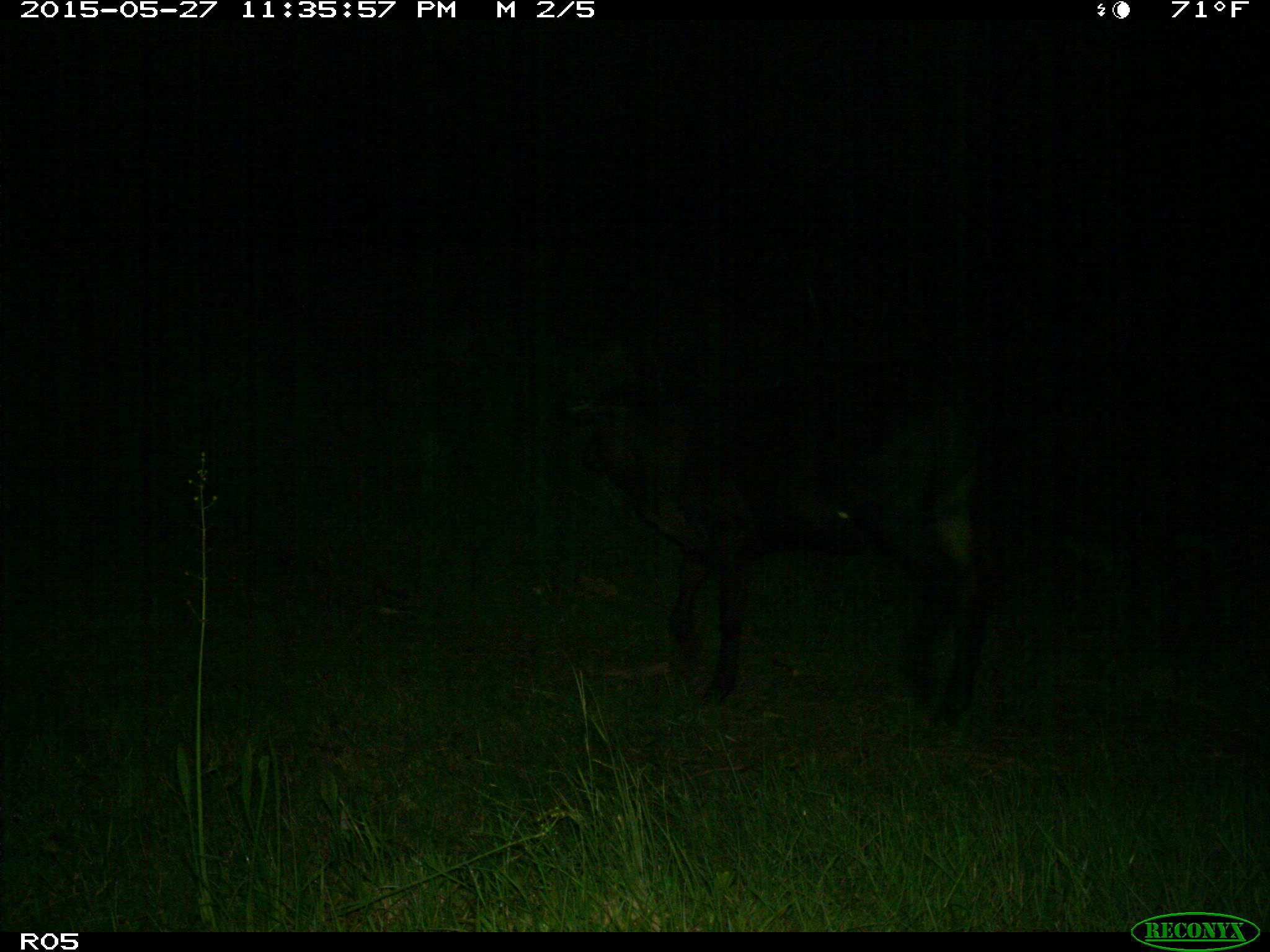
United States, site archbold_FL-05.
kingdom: Animalia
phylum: Chordata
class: Mammalia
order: Artiodactyla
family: Bovidae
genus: Bos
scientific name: Bos taurus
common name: domestic cow